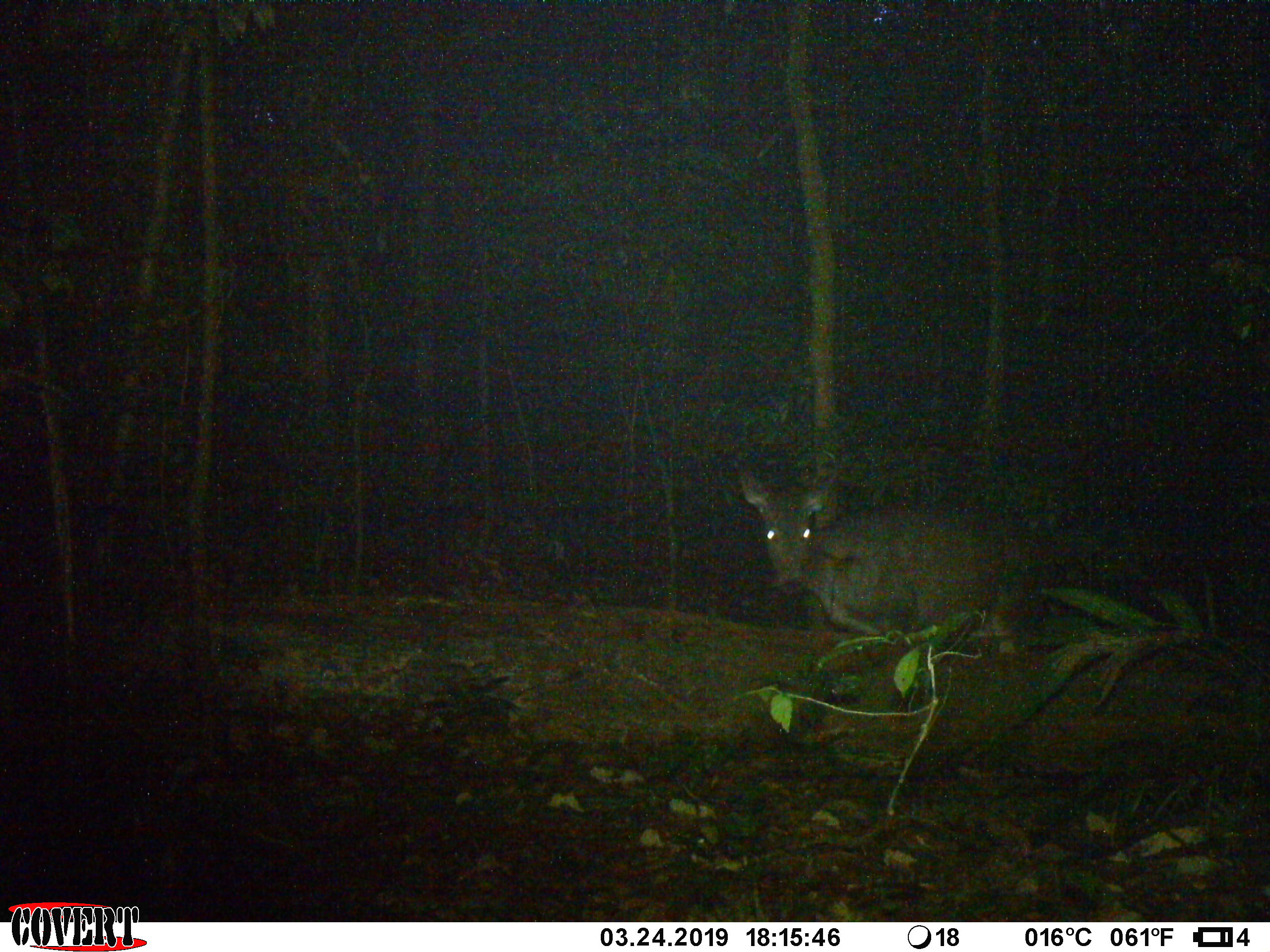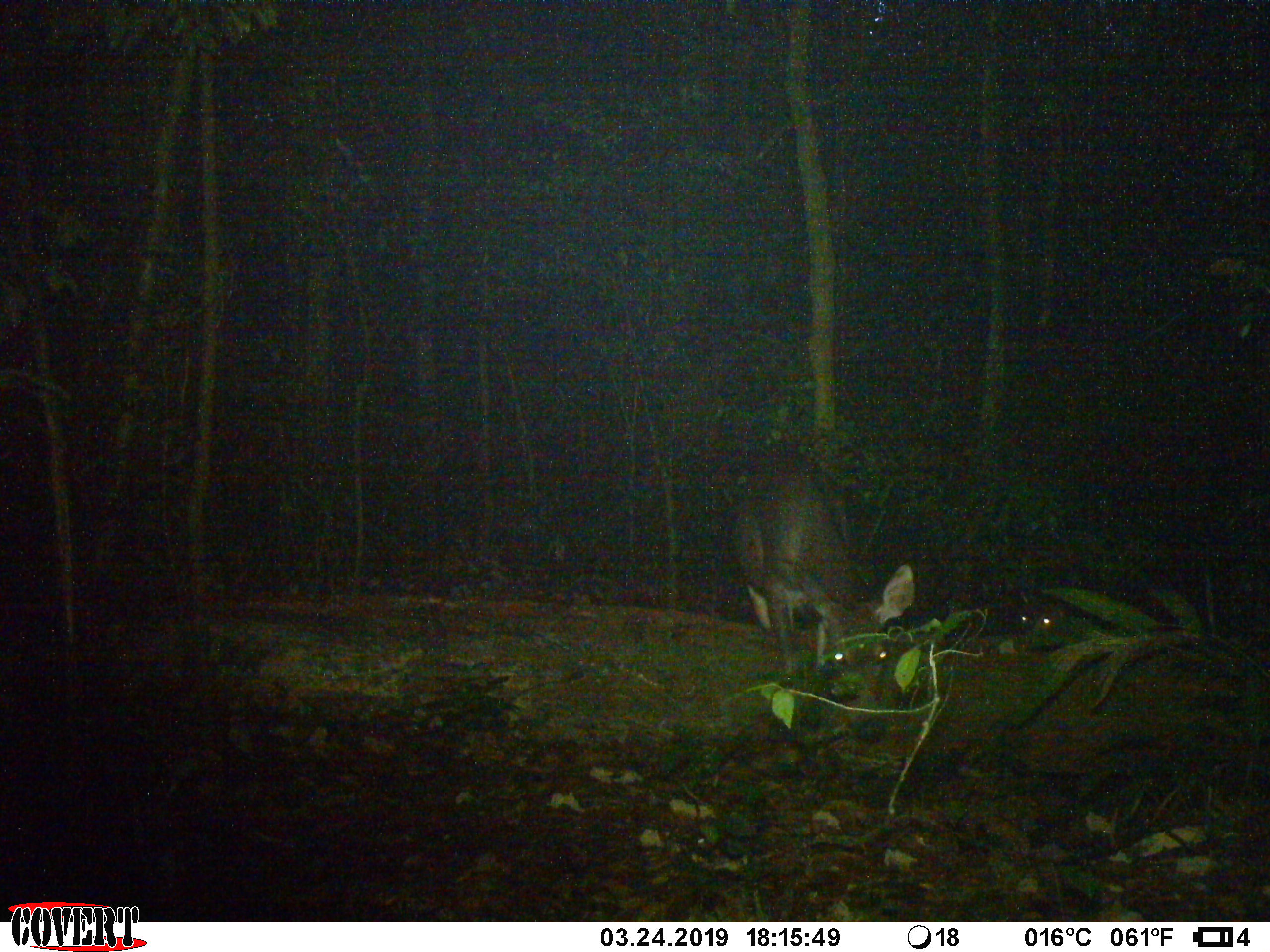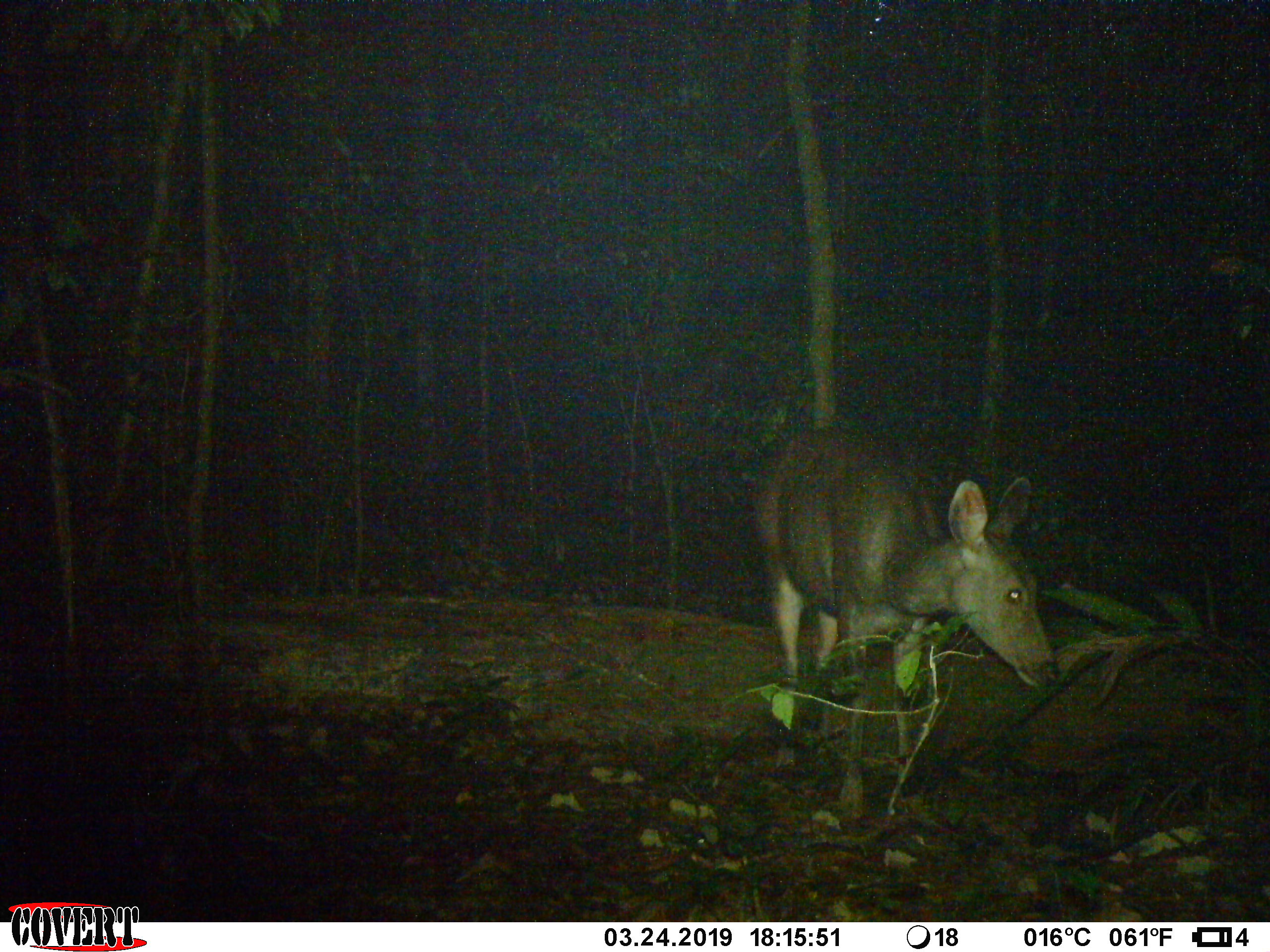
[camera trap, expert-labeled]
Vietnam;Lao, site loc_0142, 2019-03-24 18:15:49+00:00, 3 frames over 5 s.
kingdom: Animalia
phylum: Chordata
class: Mammalia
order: Artiodactyla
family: Cervidae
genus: Rusa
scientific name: Rusa unicolor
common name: sambar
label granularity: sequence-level